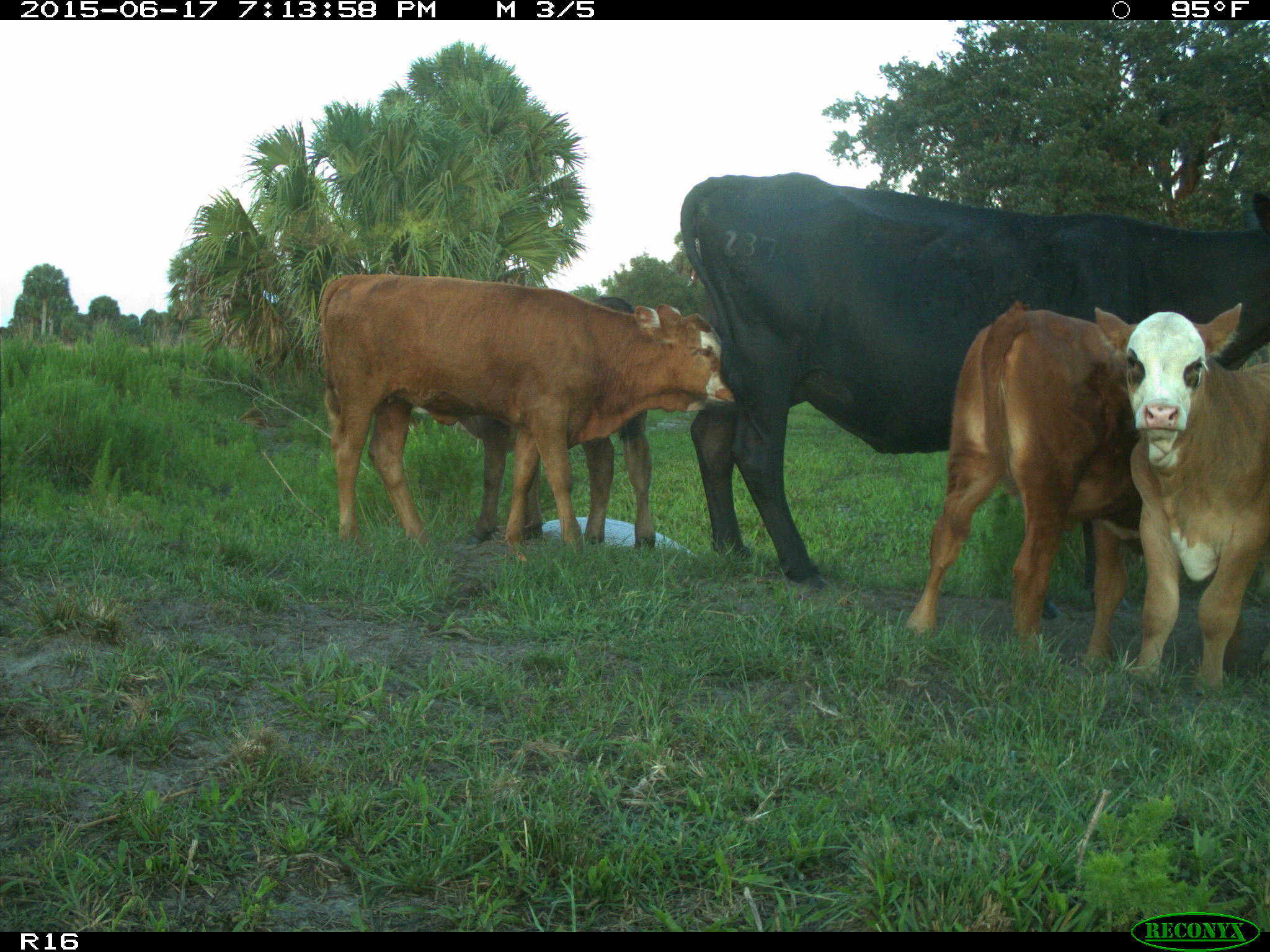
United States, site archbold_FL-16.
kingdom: Animalia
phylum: Chordata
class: Mammalia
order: Artiodactyla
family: Bovidae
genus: Bos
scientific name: Bos taurus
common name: domestic cow